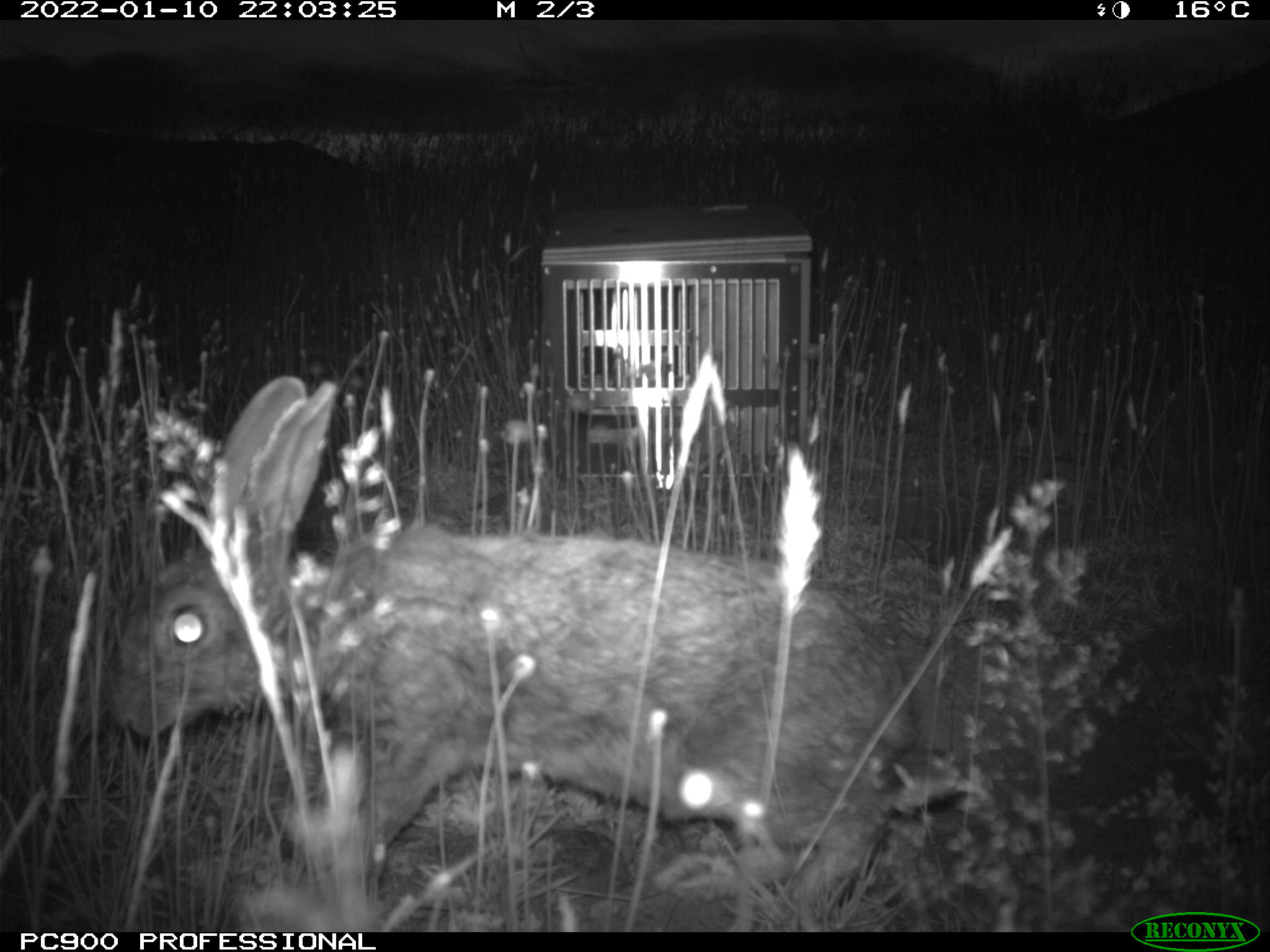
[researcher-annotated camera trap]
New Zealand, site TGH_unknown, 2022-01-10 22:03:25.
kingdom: Animalia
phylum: Chordata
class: Mammalia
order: Lagomorpha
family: Leporidae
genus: Oryctolagus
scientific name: Oryctolagus cuniculus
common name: european rabbit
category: rabbit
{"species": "rabbit (european rabbit) (Oryctolagus cuniculus)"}